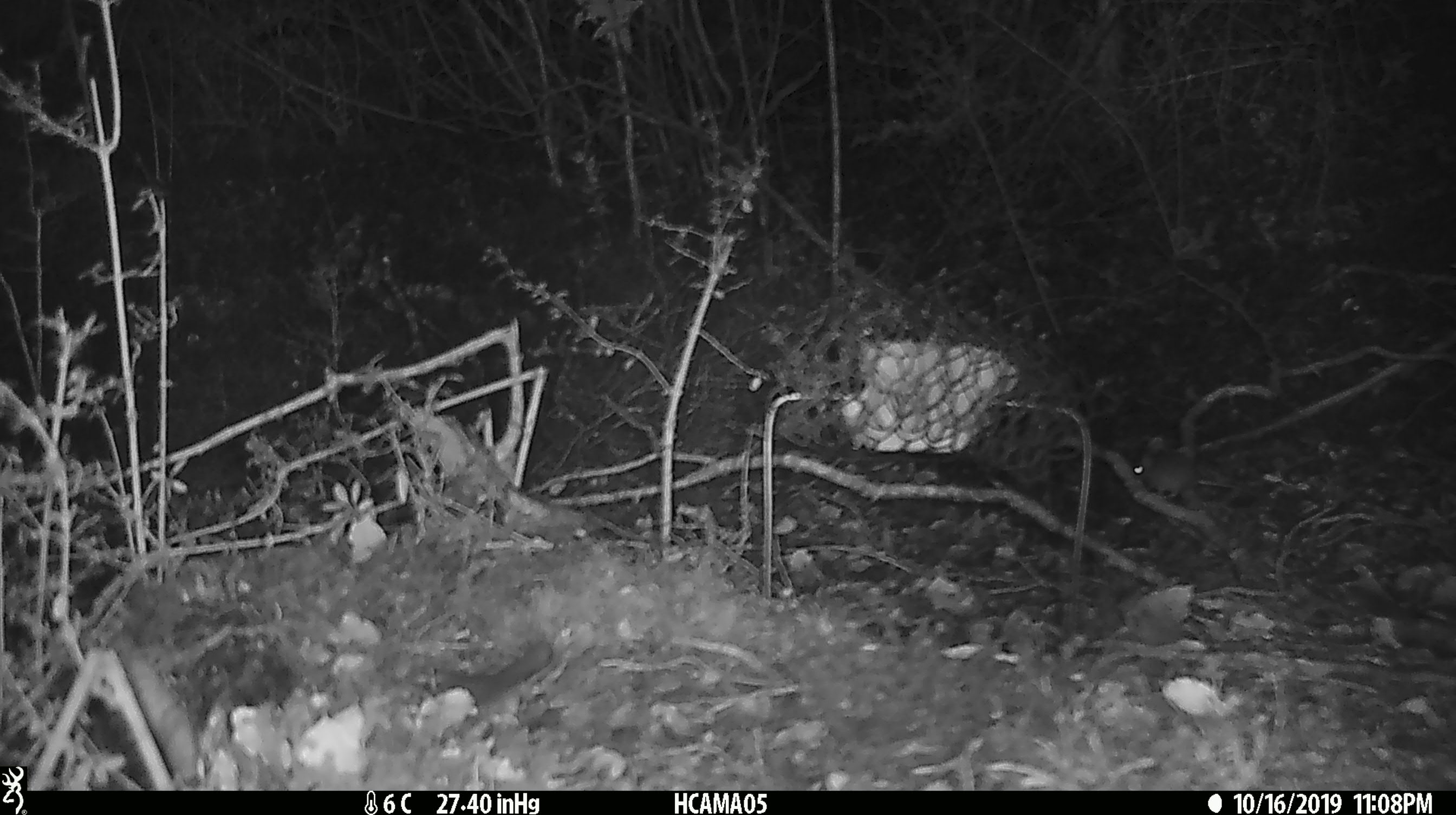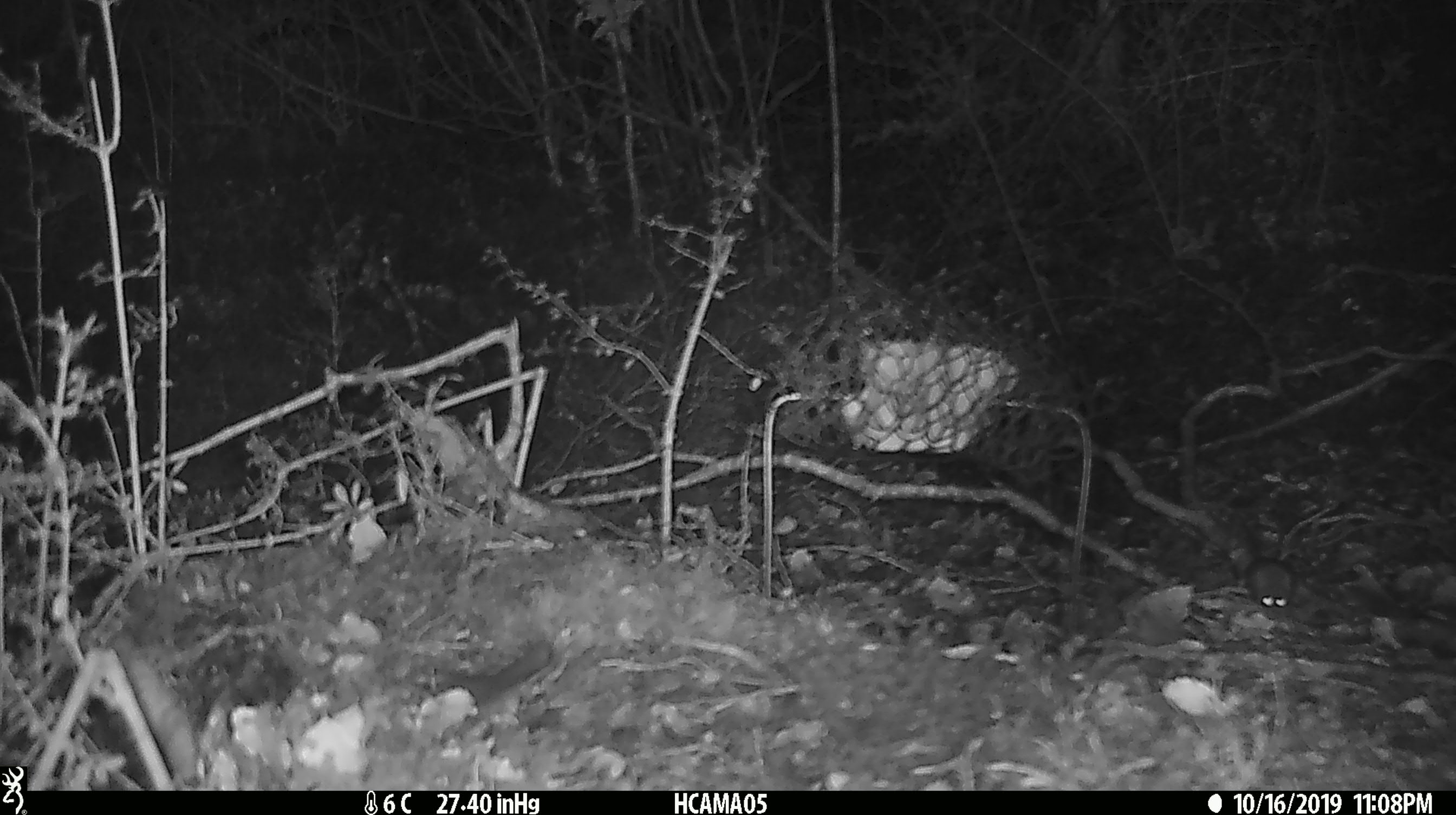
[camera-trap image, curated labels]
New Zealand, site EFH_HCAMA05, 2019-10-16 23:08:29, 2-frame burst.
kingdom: Animalia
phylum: Chordata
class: Mammalia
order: Rodentia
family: Muridae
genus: Mus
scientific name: Mus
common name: mouse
Mouse (Mus).